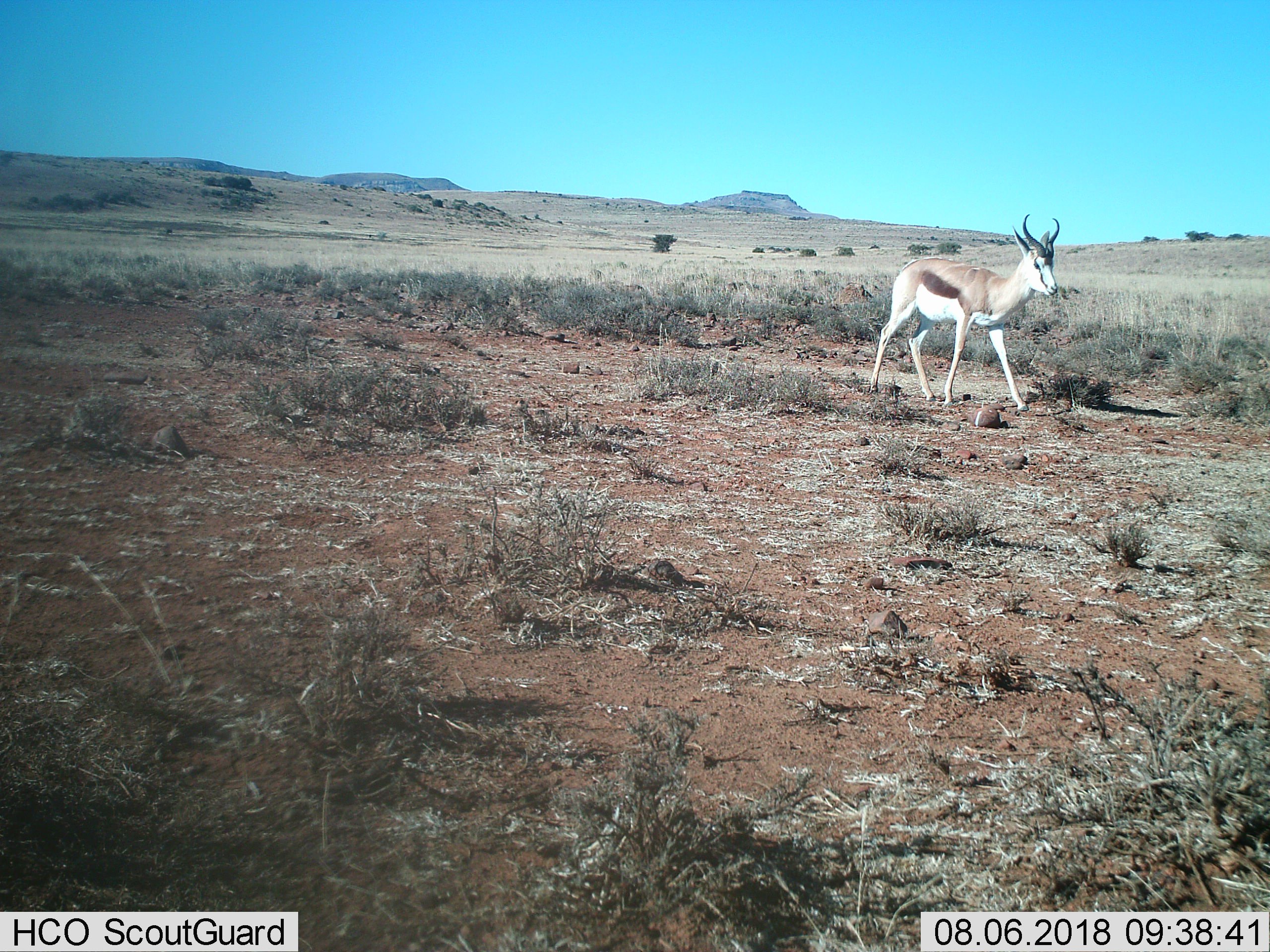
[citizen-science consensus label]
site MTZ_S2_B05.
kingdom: Animalia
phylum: Chordata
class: Mammalia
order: Artiodactyla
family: Bovidae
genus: Antidorcas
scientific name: Antidorcas marsupialis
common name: springbok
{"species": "springbok (Antidorcas marsupialis)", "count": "1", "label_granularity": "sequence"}